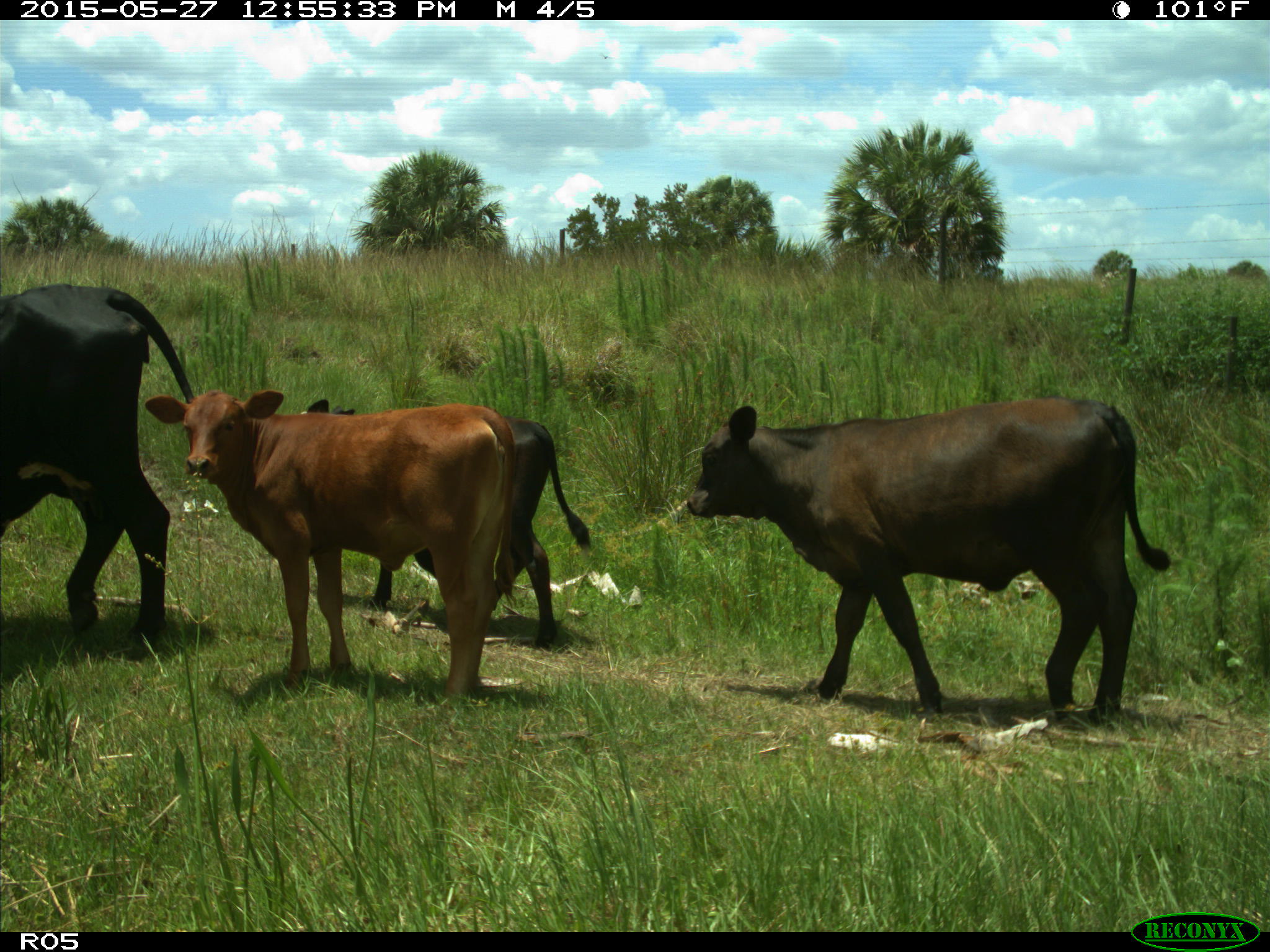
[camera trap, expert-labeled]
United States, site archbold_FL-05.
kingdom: Animalia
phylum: Chordata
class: Mammalia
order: Artiodactyla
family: Bovidae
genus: Bos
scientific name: Bos taurus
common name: domestic cow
Bos taurus (domestic cow).